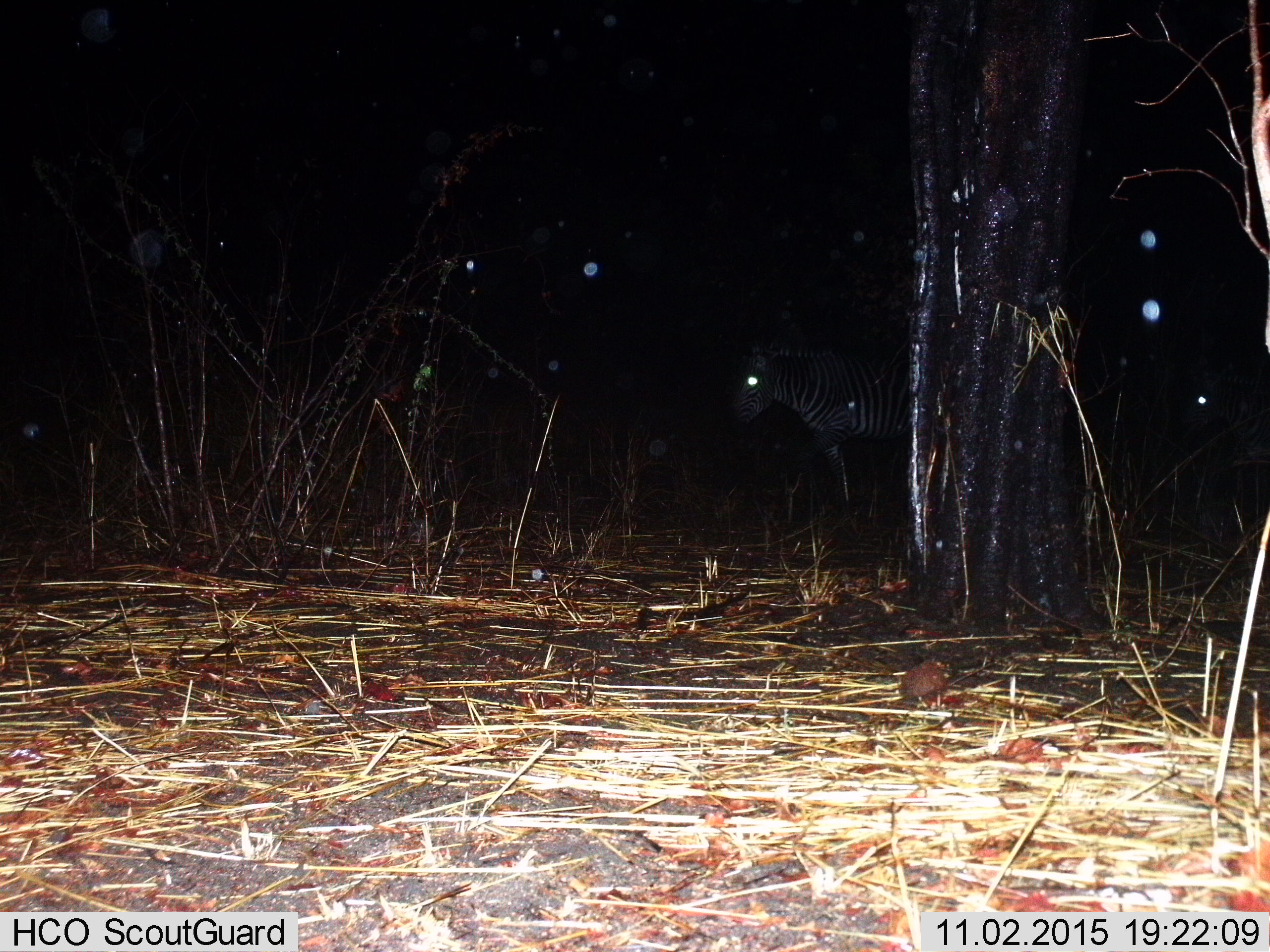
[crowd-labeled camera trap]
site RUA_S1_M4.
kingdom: Animalia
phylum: Chordata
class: Mammalia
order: Perissodactyla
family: Equidae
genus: Equus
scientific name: Equus quagga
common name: plains zebra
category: zebraplains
Zebraplains (plains zebra) (Equus quagga), count 1. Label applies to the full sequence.